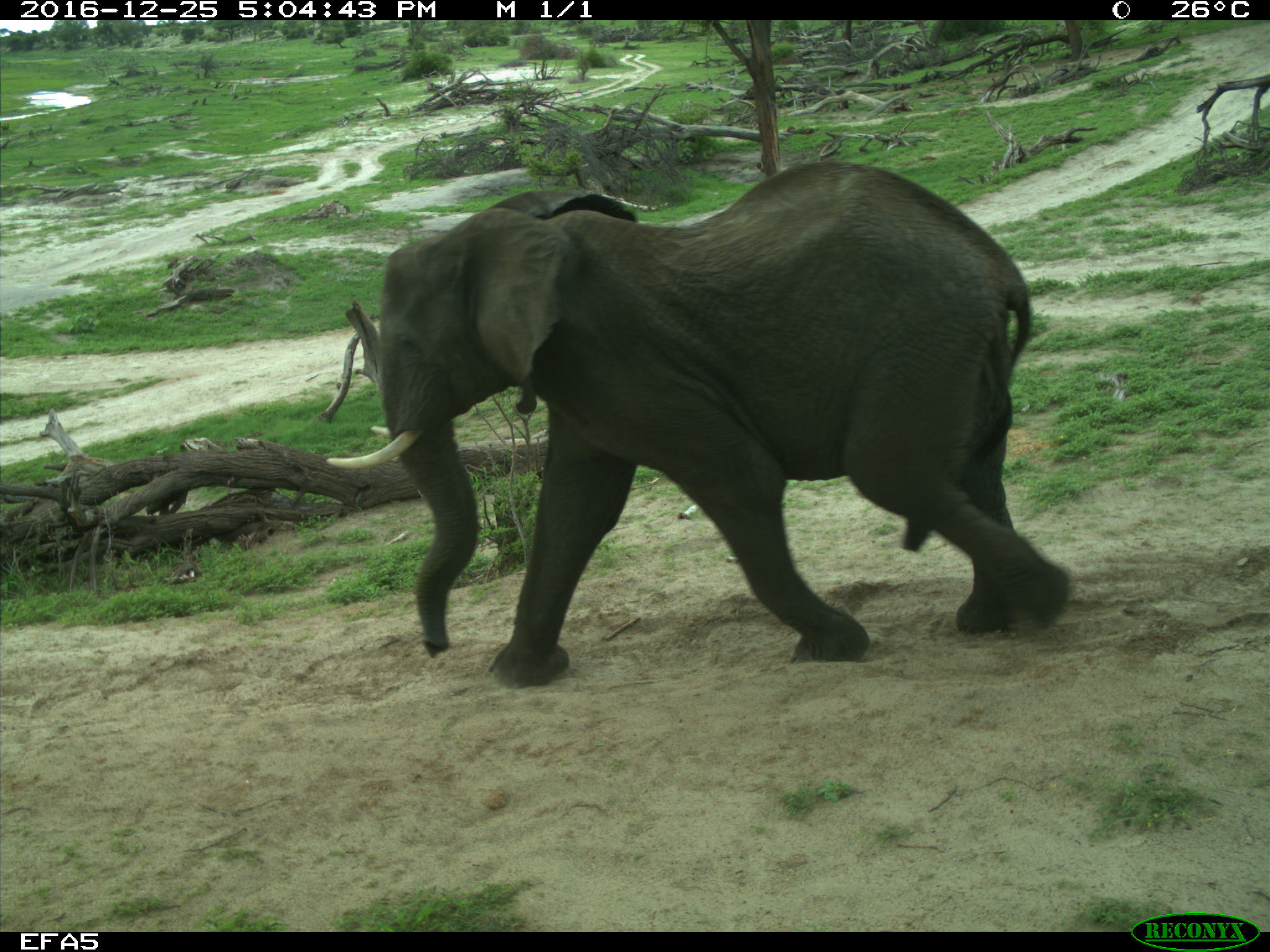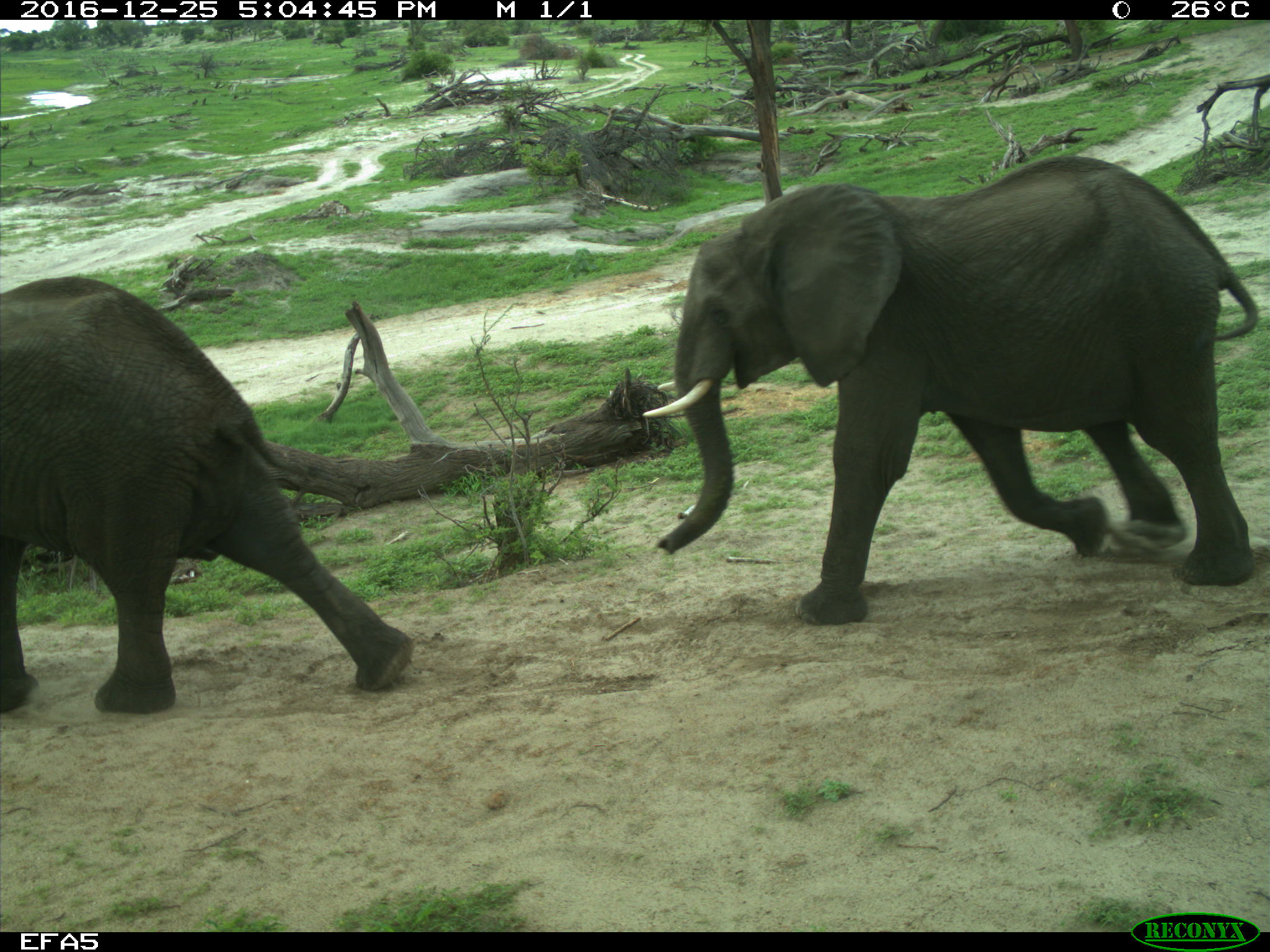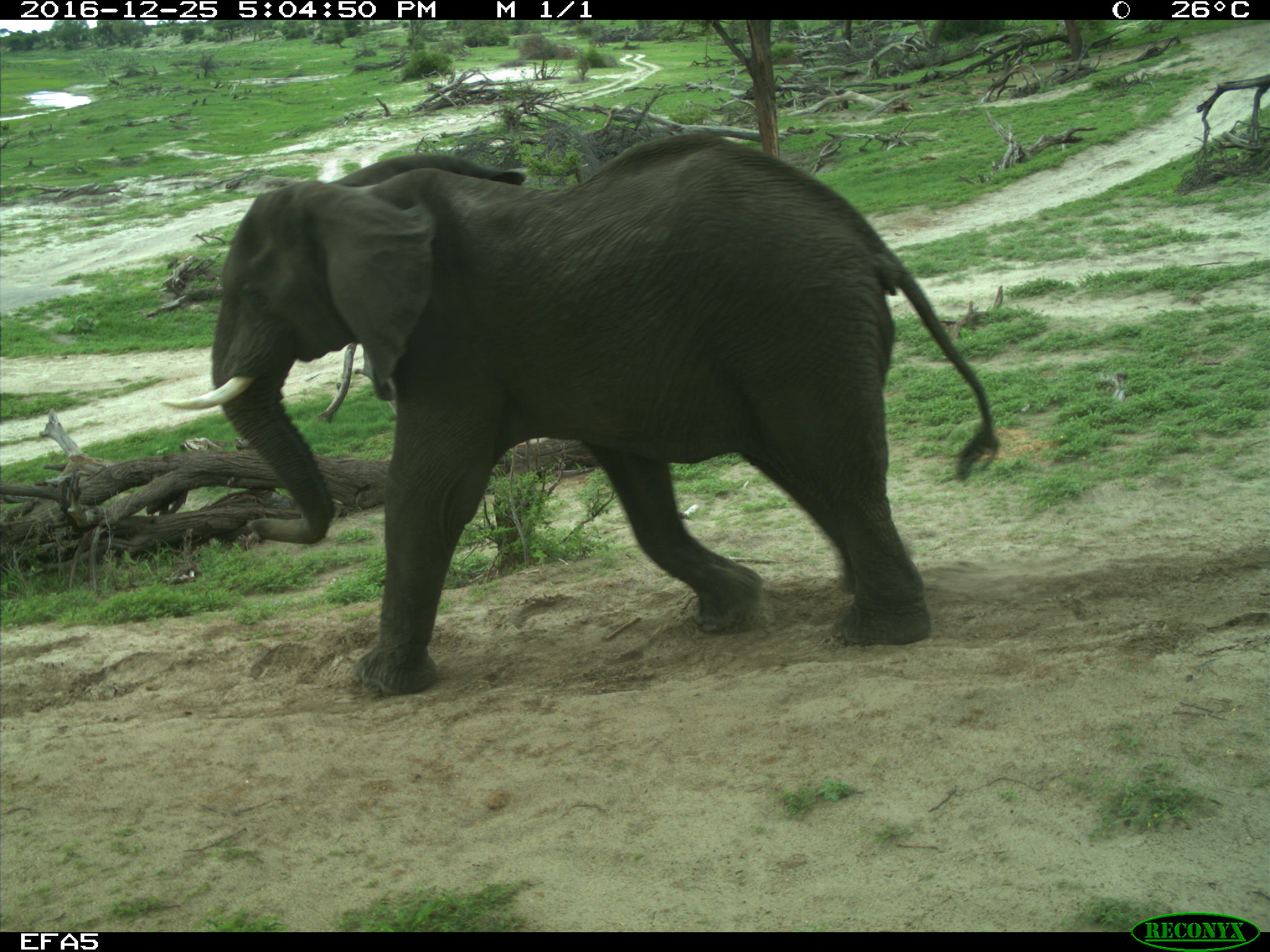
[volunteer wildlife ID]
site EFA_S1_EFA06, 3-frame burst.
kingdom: Animalia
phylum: Chordata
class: Mammalia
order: Proboscidea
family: Elephantidae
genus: Loxodonta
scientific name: Loxodonta africana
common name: african bush elephant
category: elephant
Elephant (african bush elephant) (Loxodonta africana), count 1. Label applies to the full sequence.